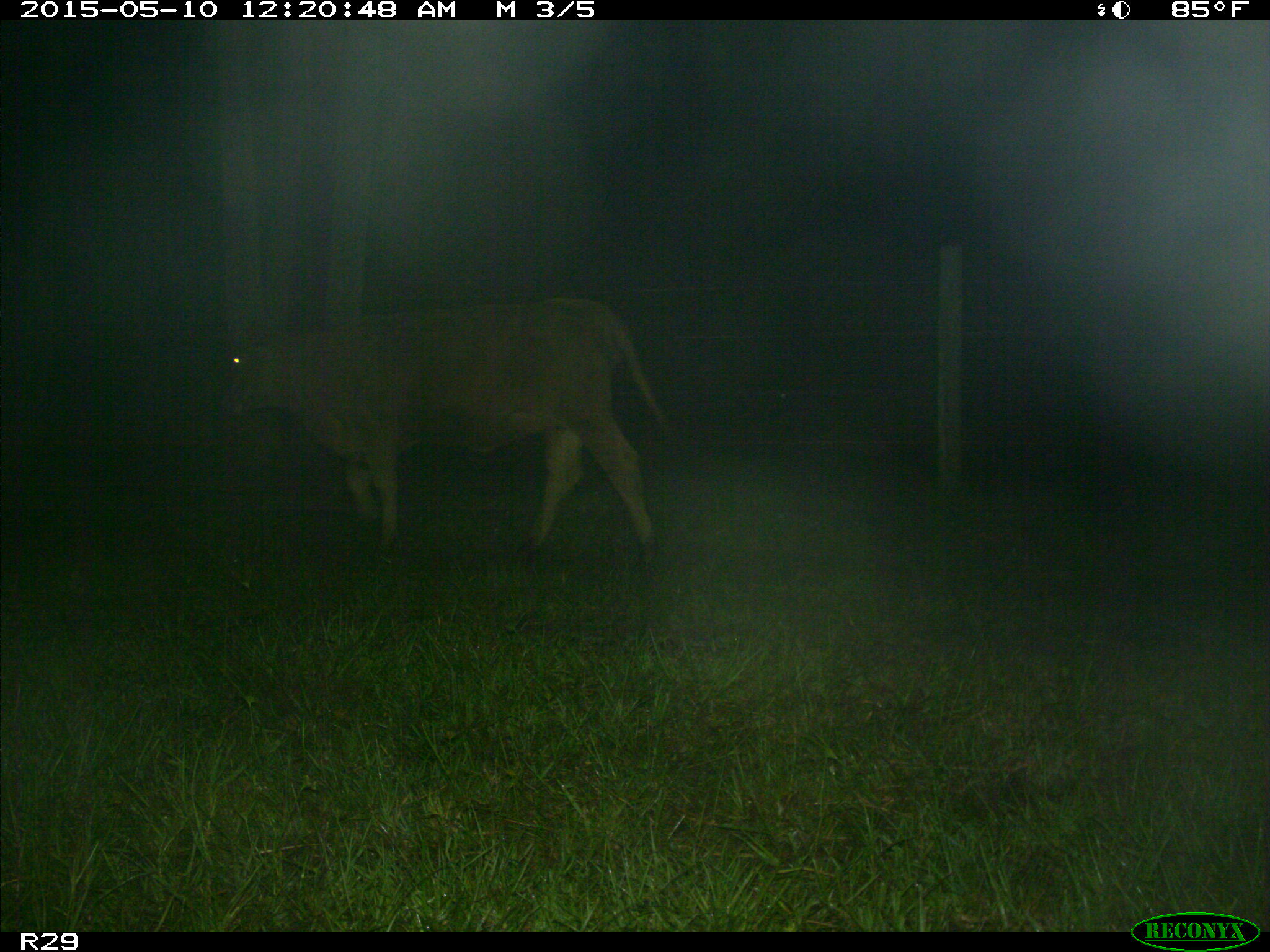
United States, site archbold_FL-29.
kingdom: Animalia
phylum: Chordata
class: Mammalia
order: Artiodactyla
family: Bovidae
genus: Bos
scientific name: Bos taurus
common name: domestic cow